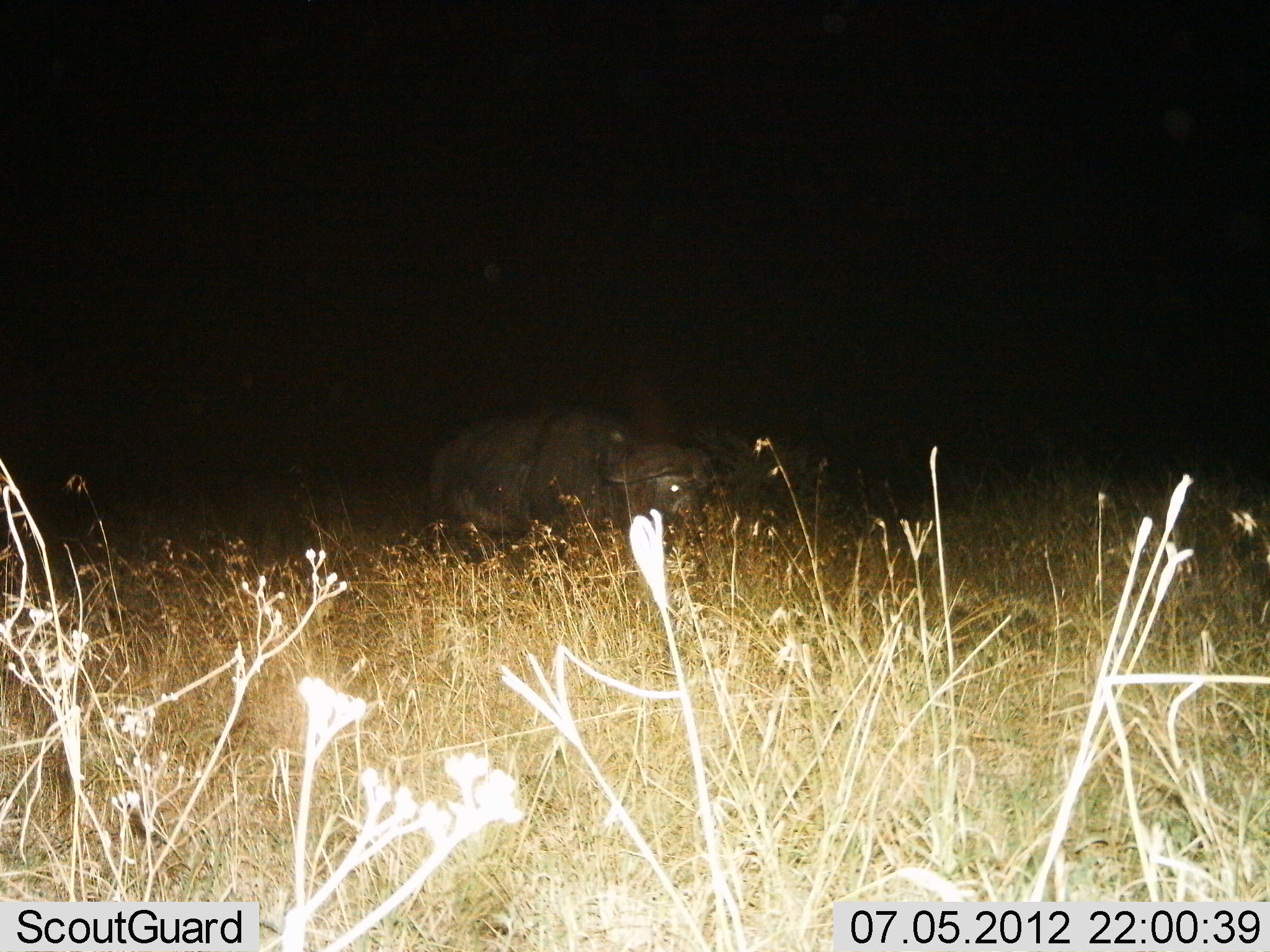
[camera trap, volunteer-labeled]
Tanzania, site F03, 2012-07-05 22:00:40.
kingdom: Animalia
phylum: Chordata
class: Mammalia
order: Artiodactyla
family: Bovidae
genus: Syncerus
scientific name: Syncerus caffer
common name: cape buffalo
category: buffalo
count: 1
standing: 50%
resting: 10%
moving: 0%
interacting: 0%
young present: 0%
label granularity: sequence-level